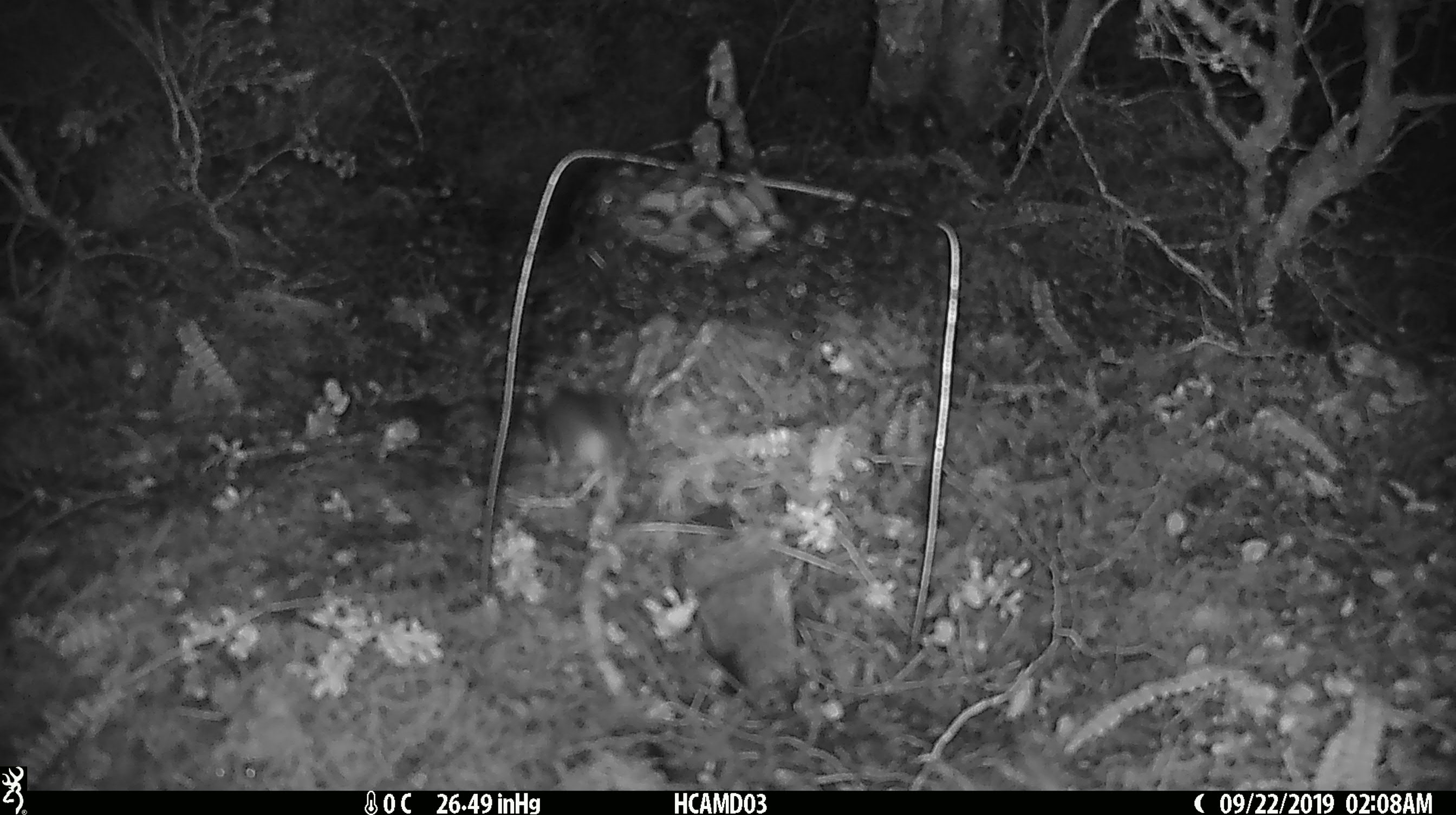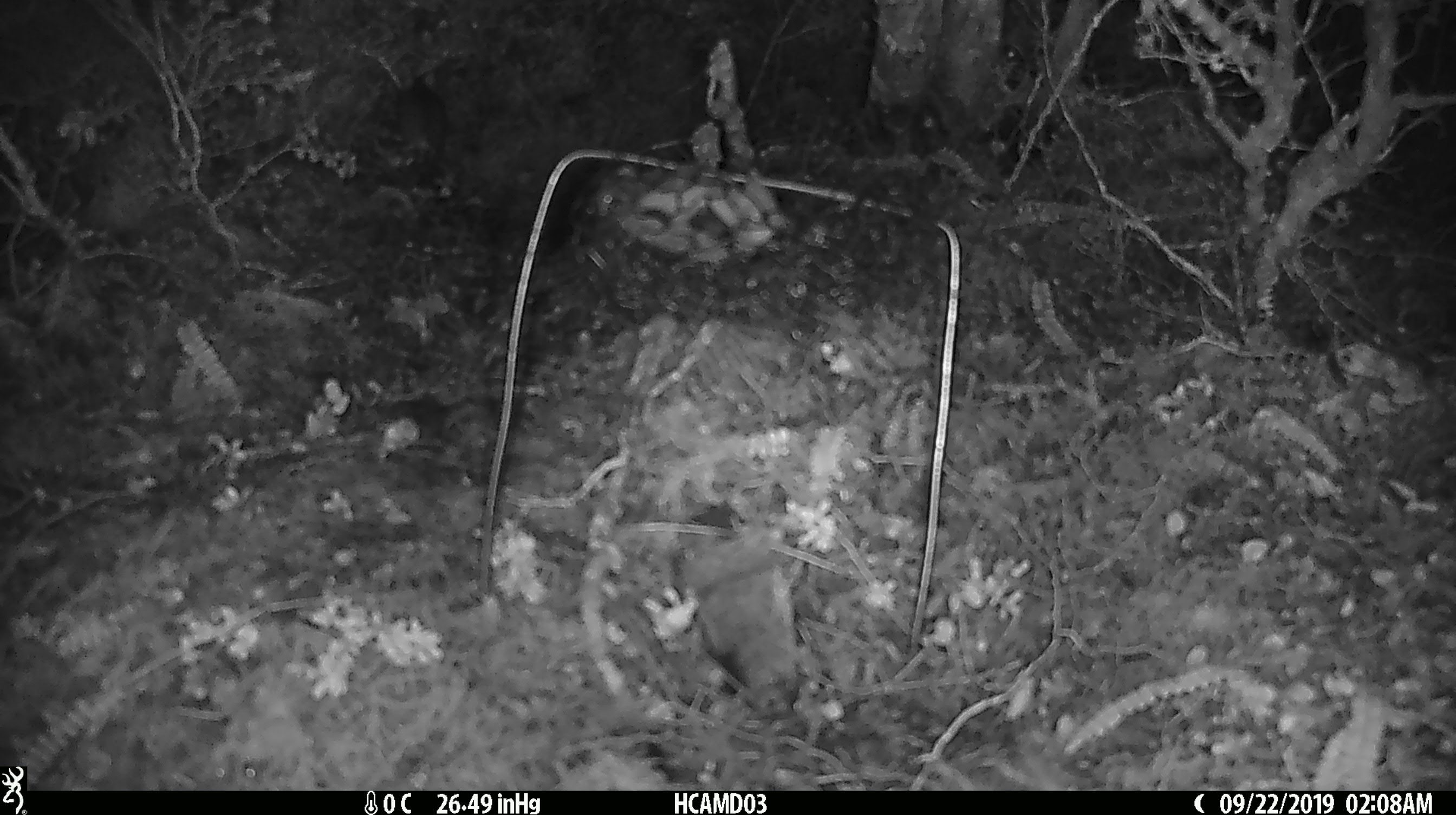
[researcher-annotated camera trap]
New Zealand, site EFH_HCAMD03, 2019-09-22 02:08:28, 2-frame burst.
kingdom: Animalia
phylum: Chordata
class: Mammalia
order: Rodentia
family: Muridae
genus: Mus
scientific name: Mus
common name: mouse